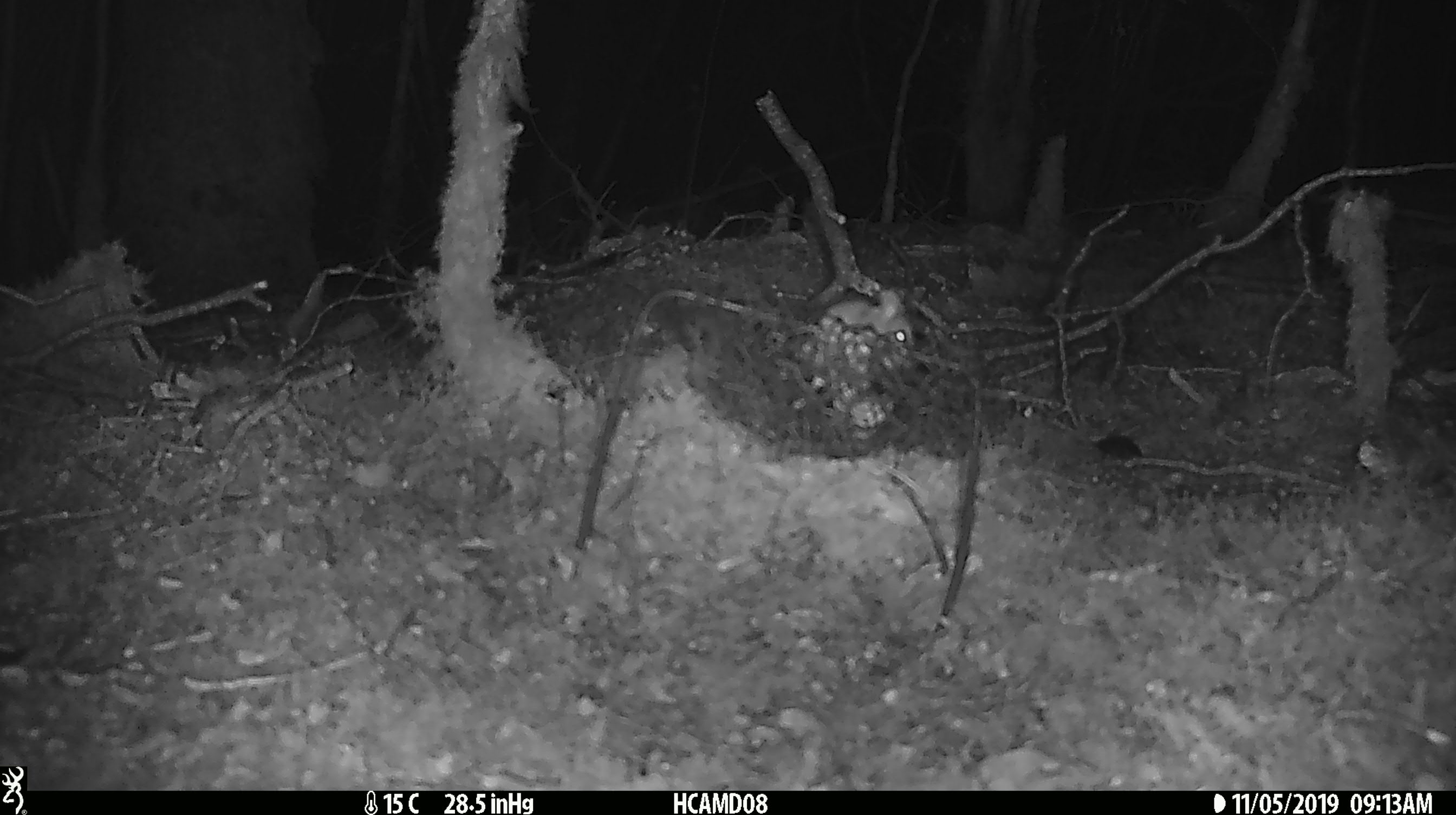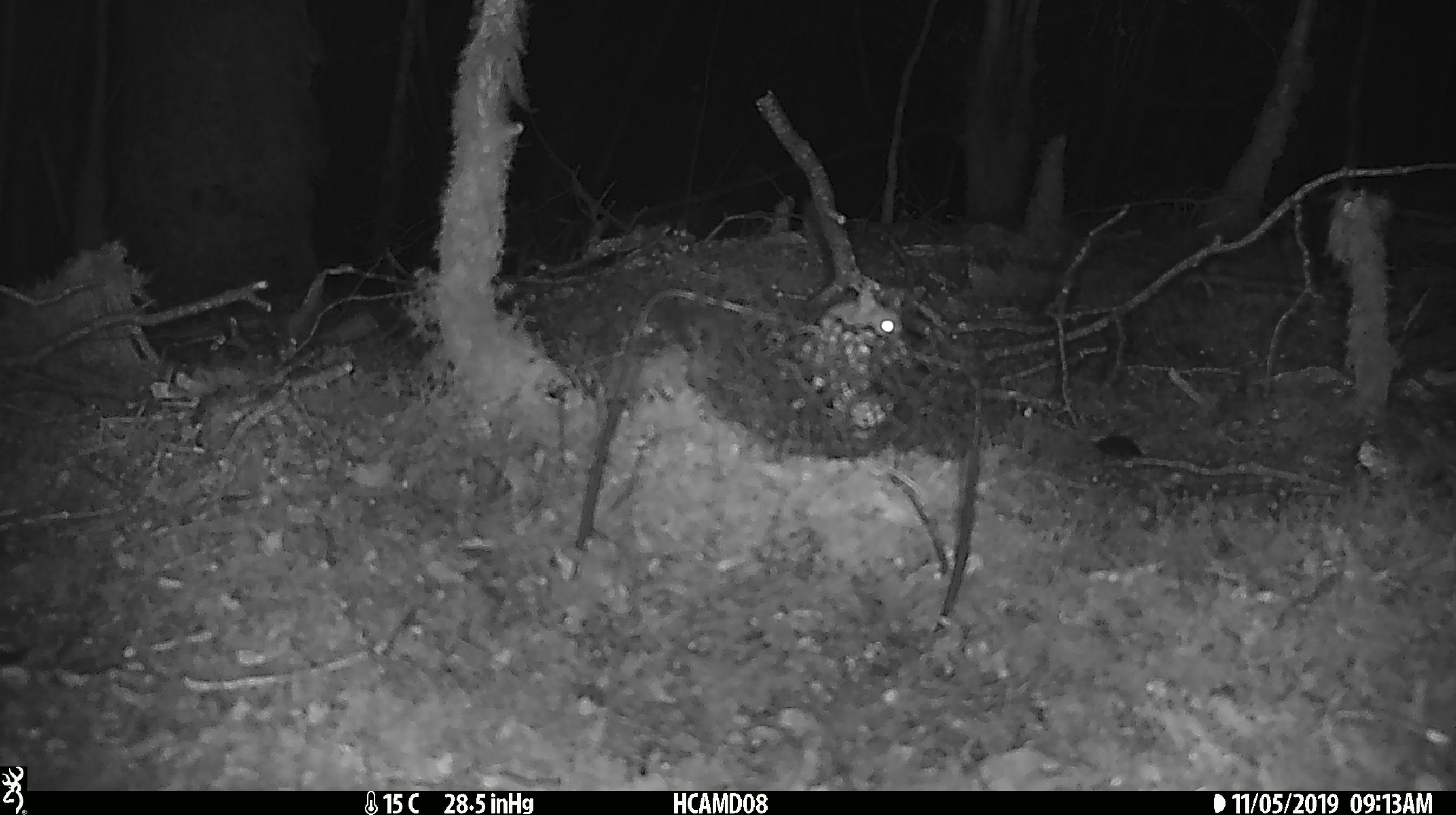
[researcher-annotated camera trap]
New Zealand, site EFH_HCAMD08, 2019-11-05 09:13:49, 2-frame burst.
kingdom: Animalia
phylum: Chordata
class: Mammalia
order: Rodentia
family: Muridae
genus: Mus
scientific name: Mus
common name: mouse